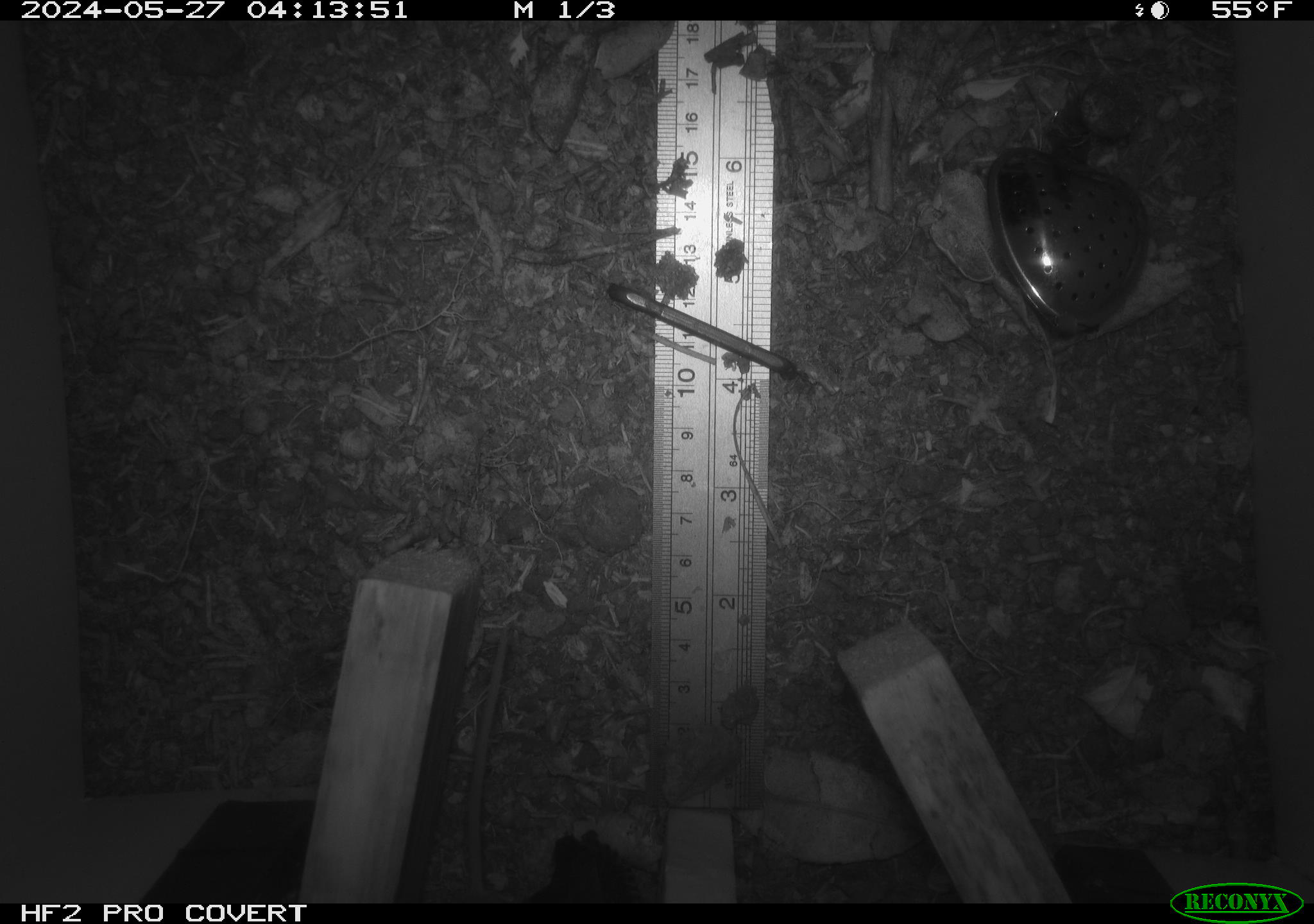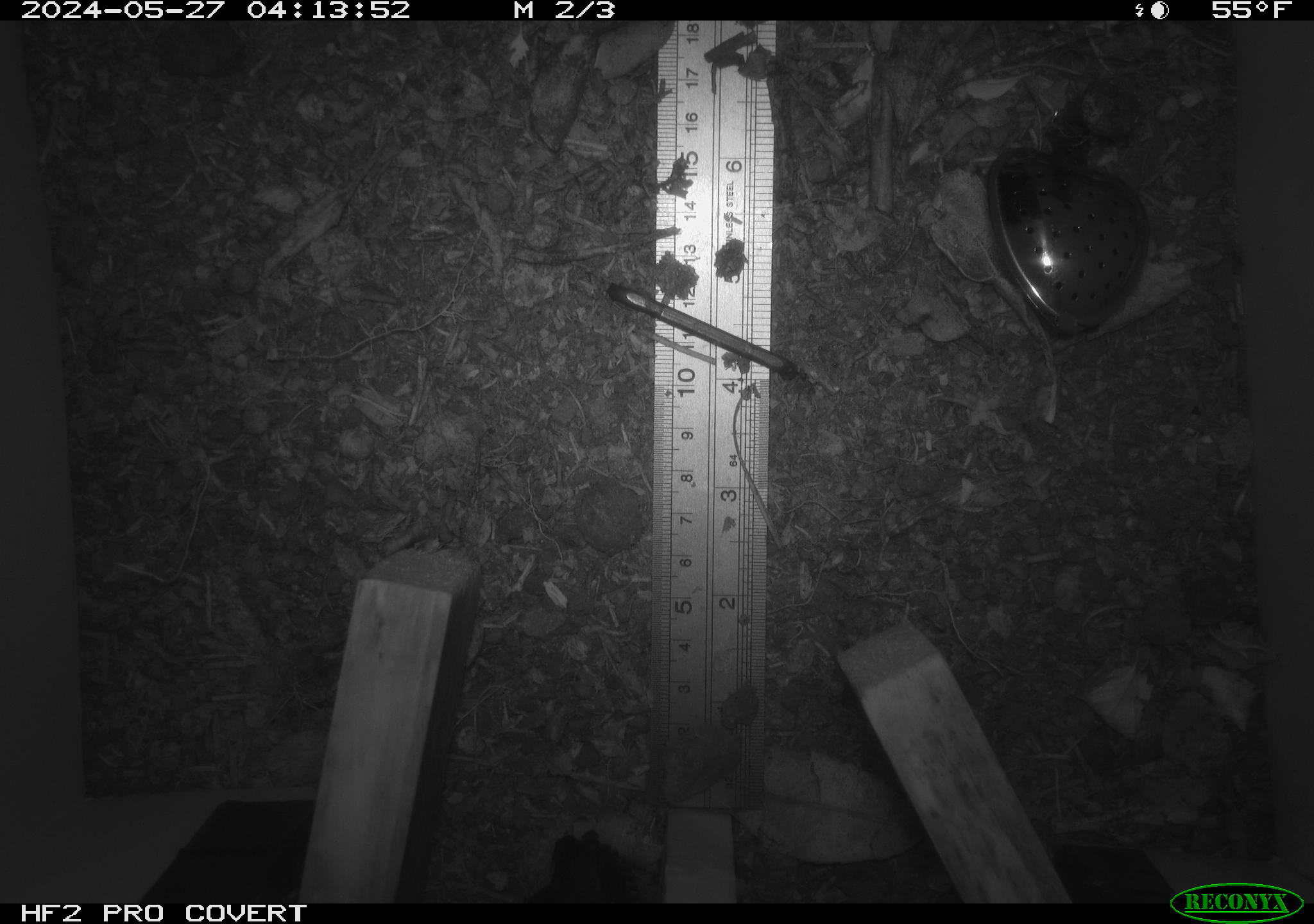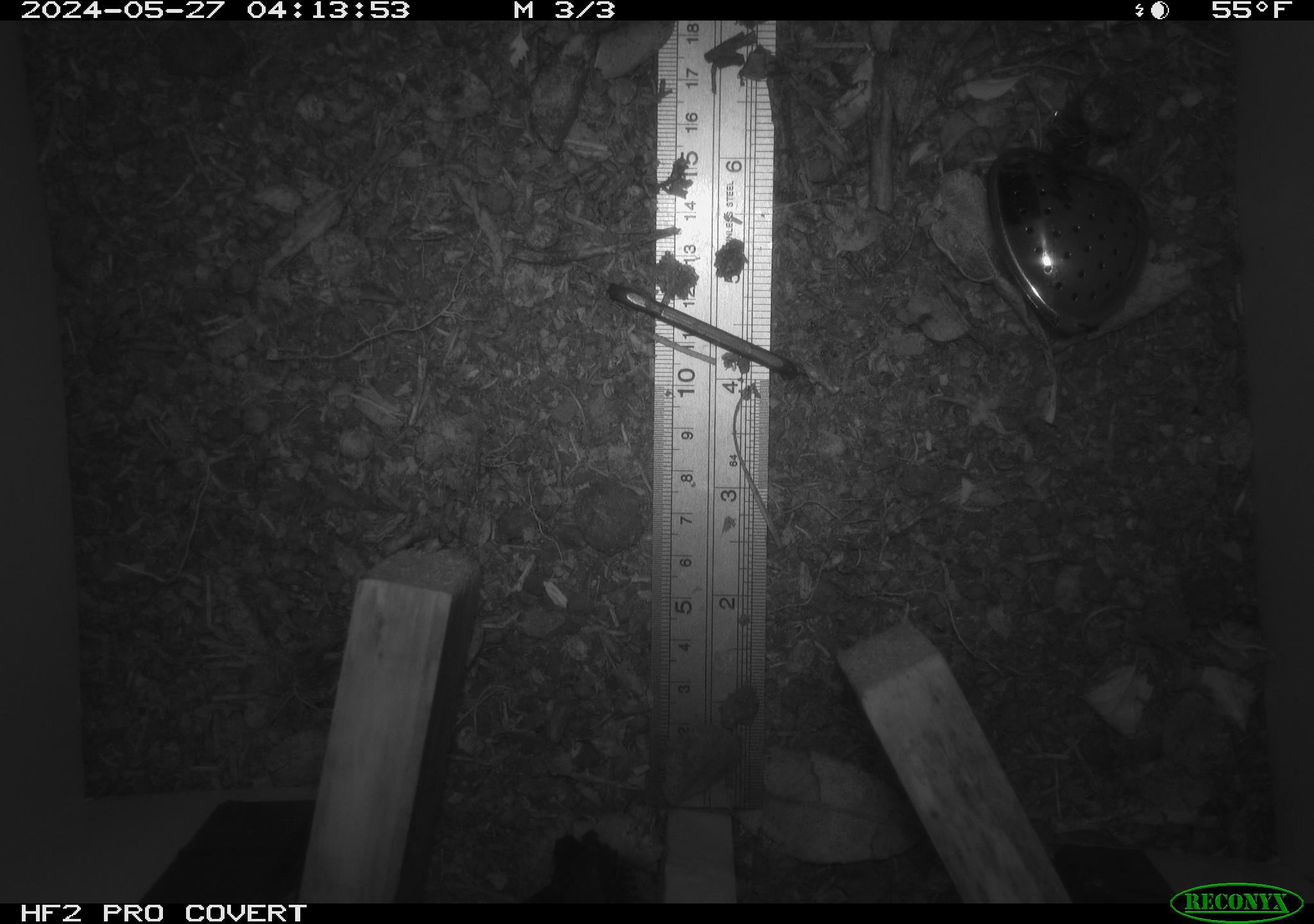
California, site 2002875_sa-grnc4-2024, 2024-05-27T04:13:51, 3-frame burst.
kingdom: Animalia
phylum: Chordata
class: Mammalia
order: Rodentia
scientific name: Rodentia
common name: rodent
Rodent (Rodentia).